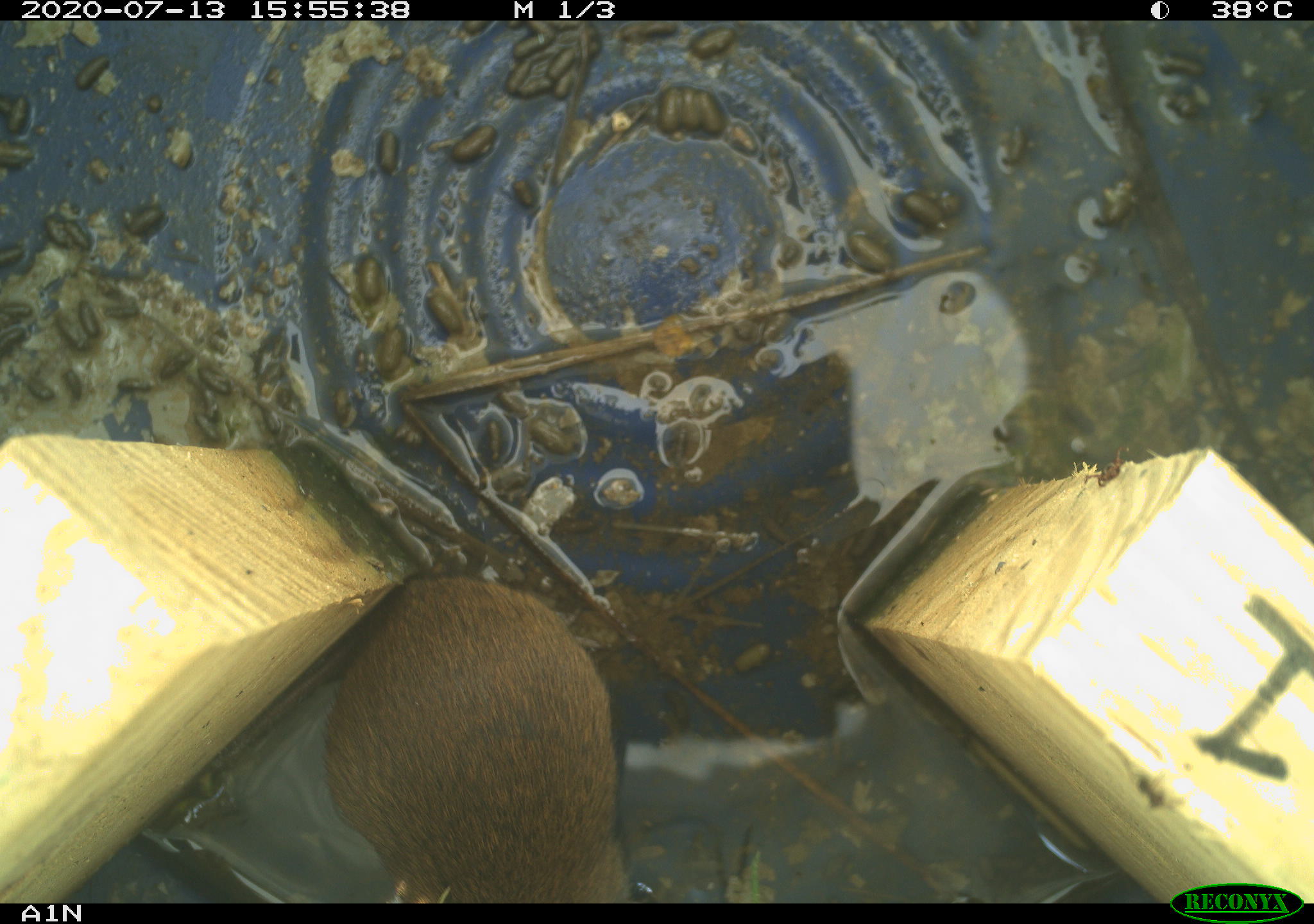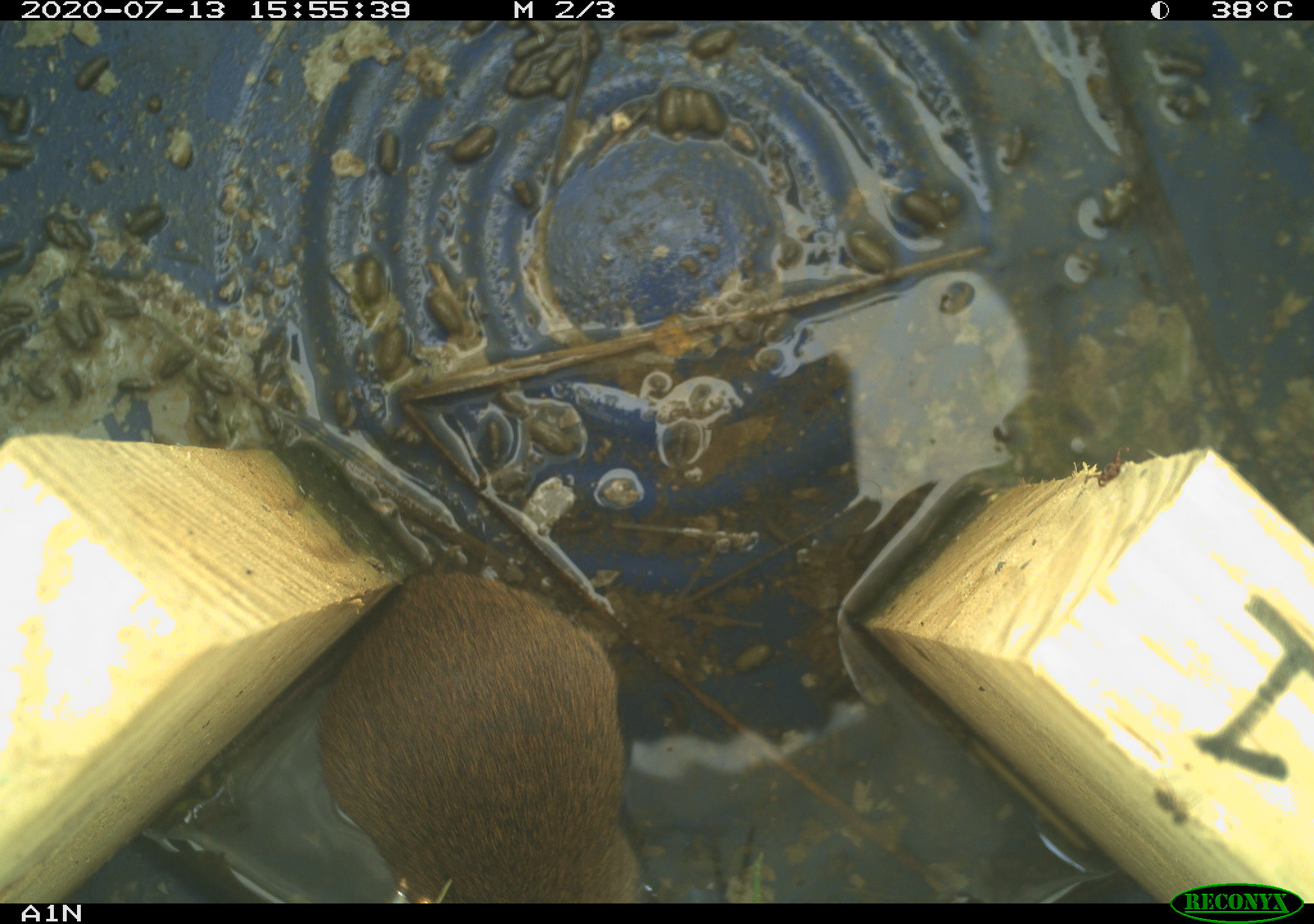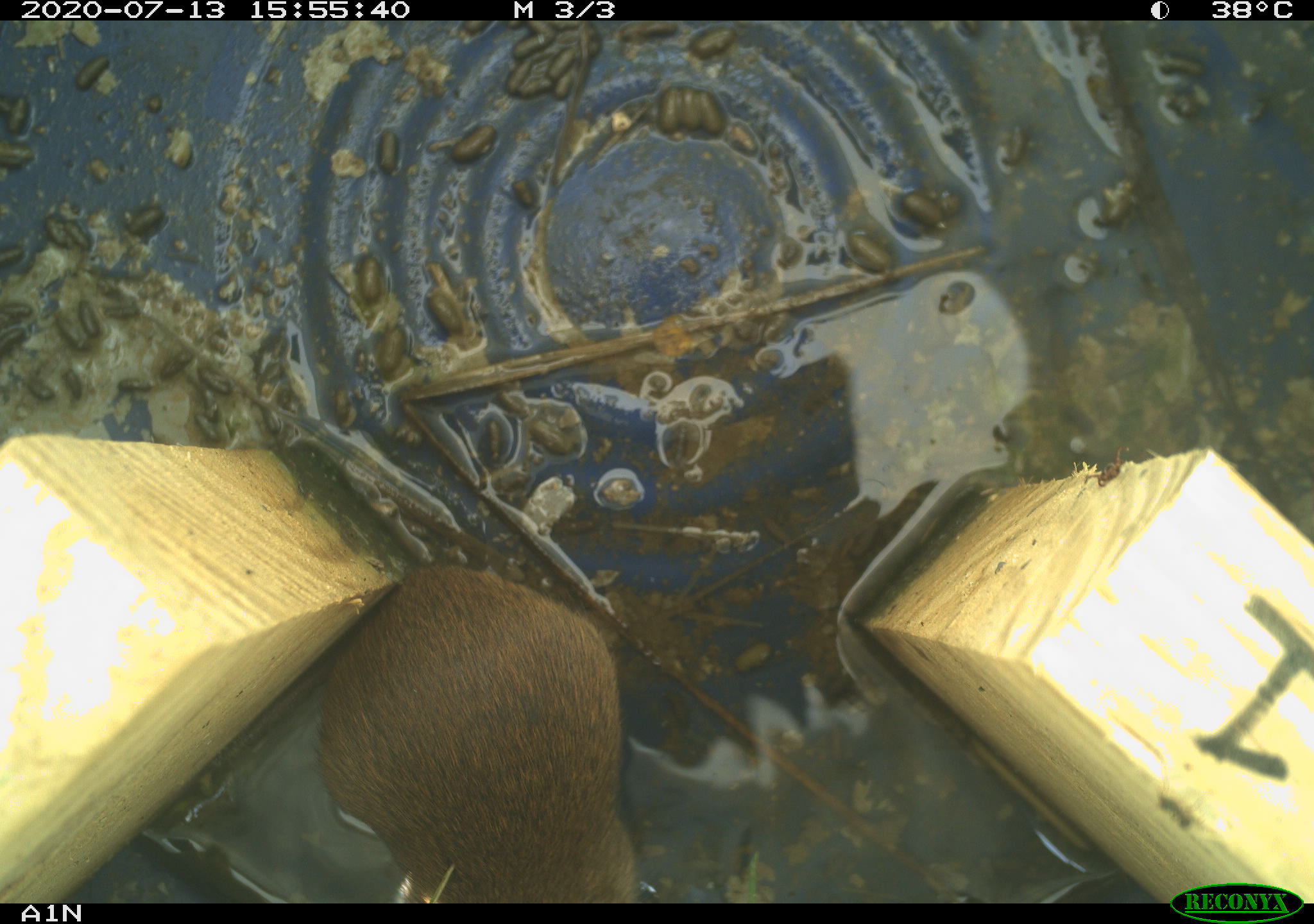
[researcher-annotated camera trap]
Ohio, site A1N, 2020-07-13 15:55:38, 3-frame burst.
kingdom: Animalia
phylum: Chordata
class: Mammalia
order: Rodentia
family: Cricetidae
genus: Microtus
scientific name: Microtus pennsylvanicus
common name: meadow vole